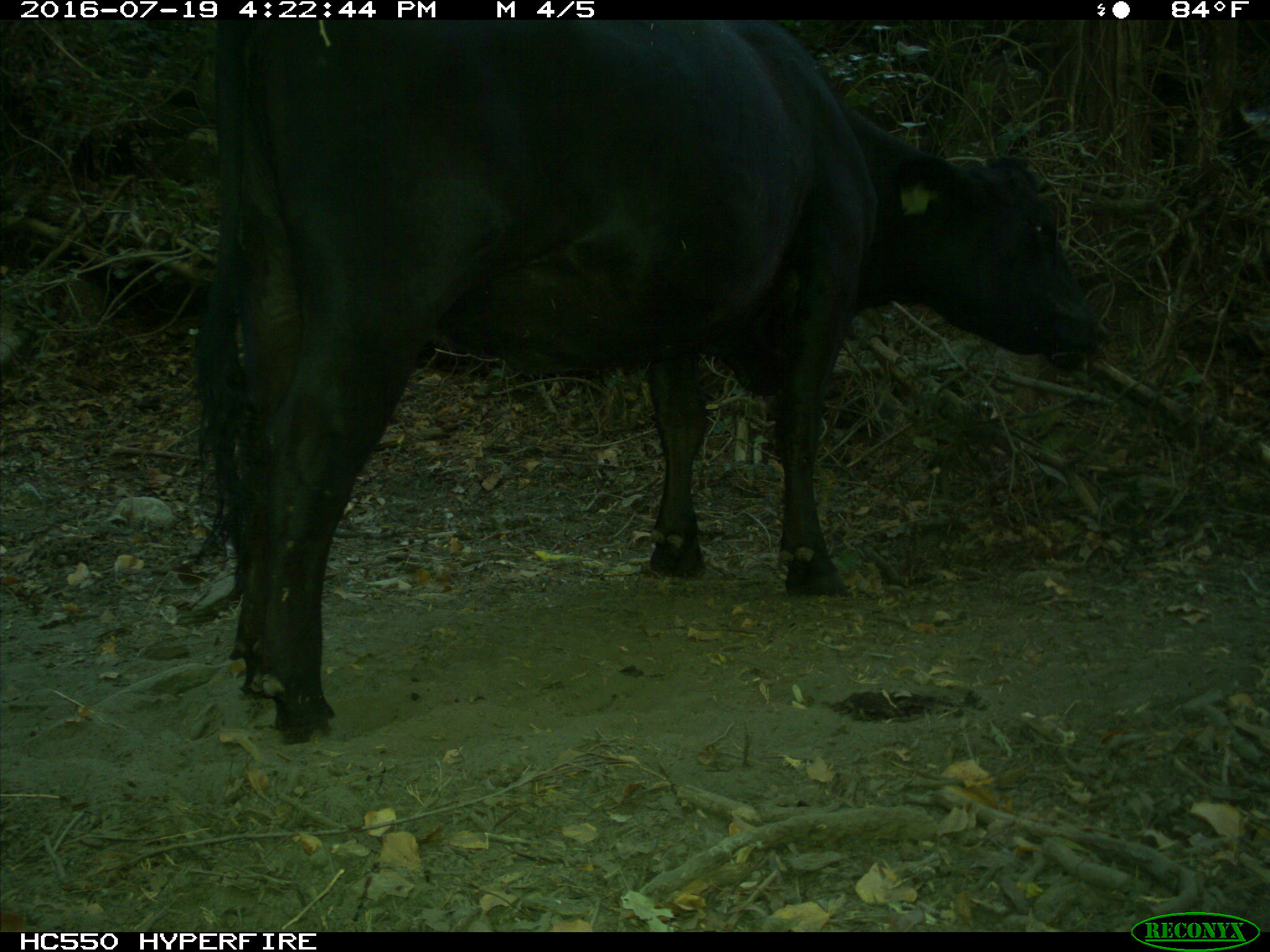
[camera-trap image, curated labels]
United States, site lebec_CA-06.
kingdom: Animalia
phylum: Chordata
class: Mammalia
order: Artiodactyla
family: Bovidae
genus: Bos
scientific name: Bos taurus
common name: domestic cow